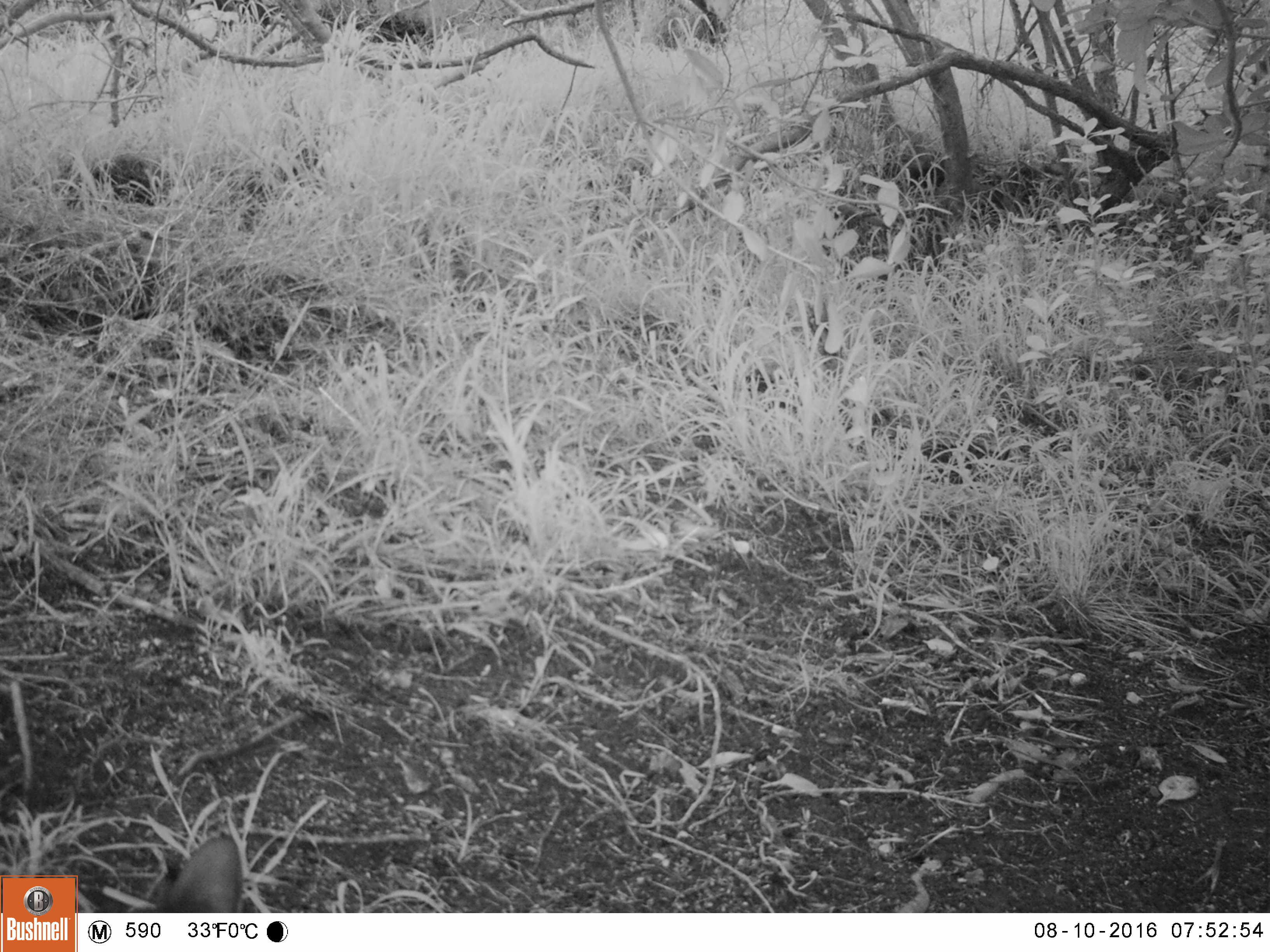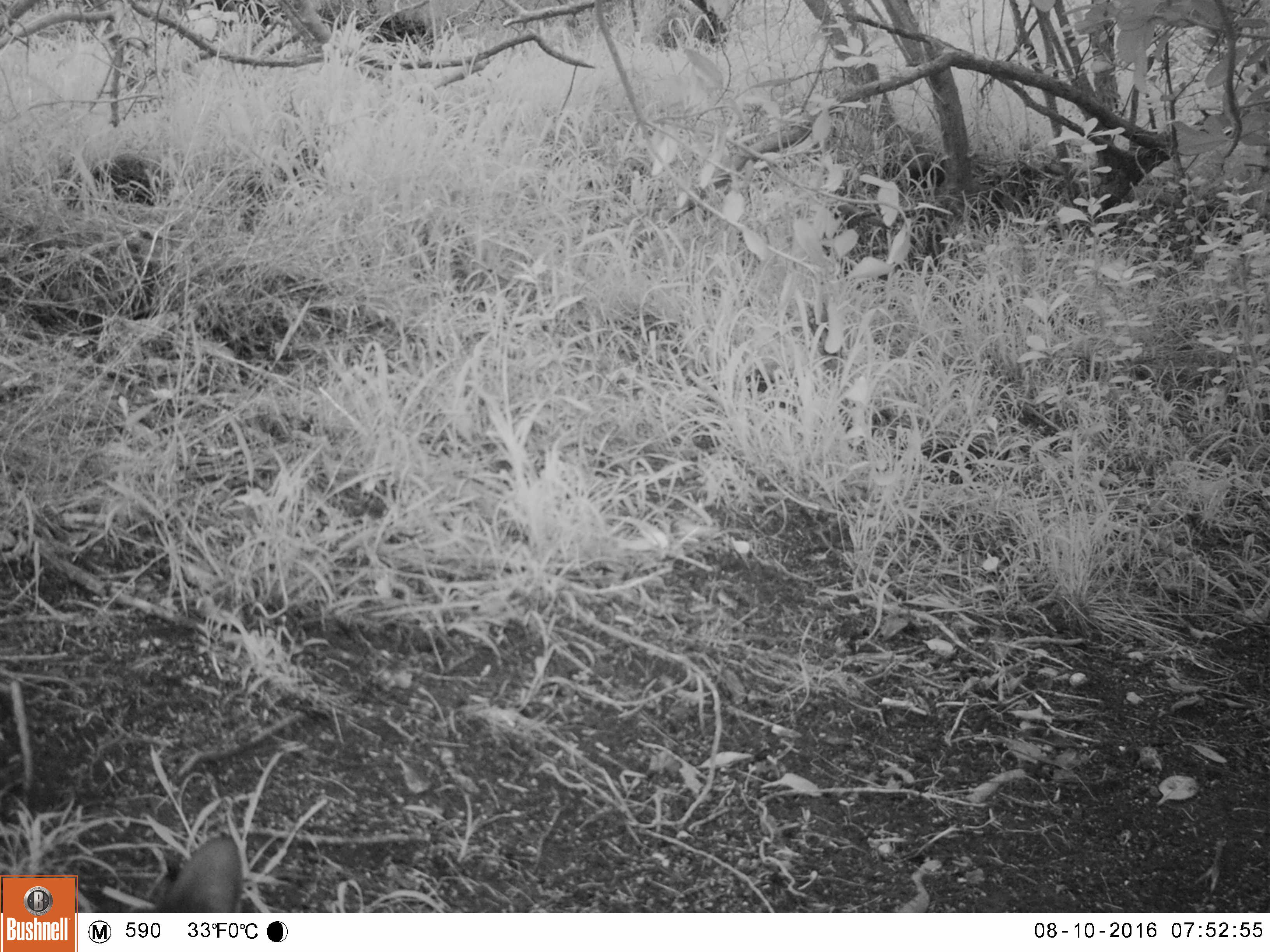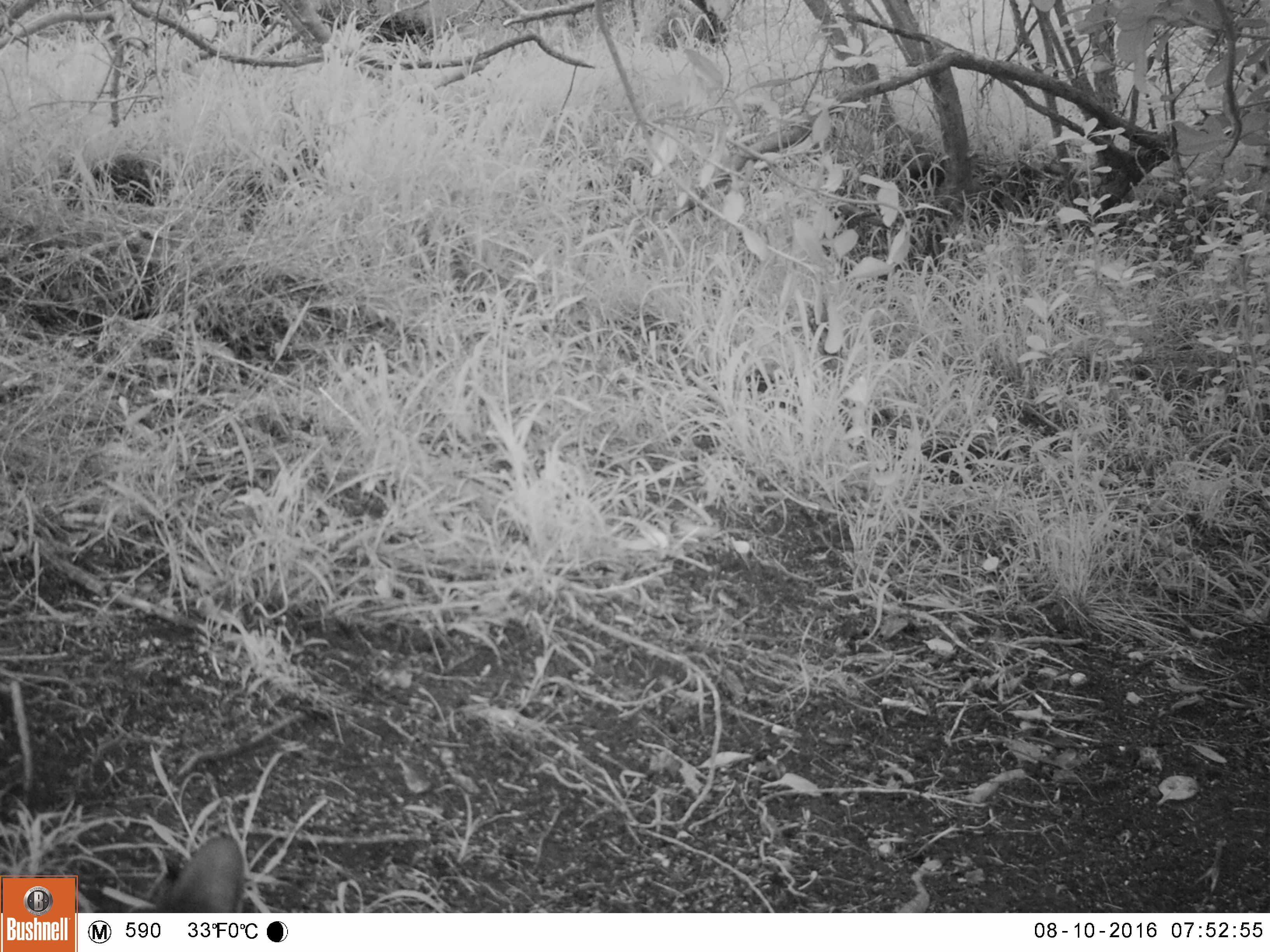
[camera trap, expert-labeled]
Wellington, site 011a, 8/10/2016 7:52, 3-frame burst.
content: unidentified animal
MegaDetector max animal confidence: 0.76